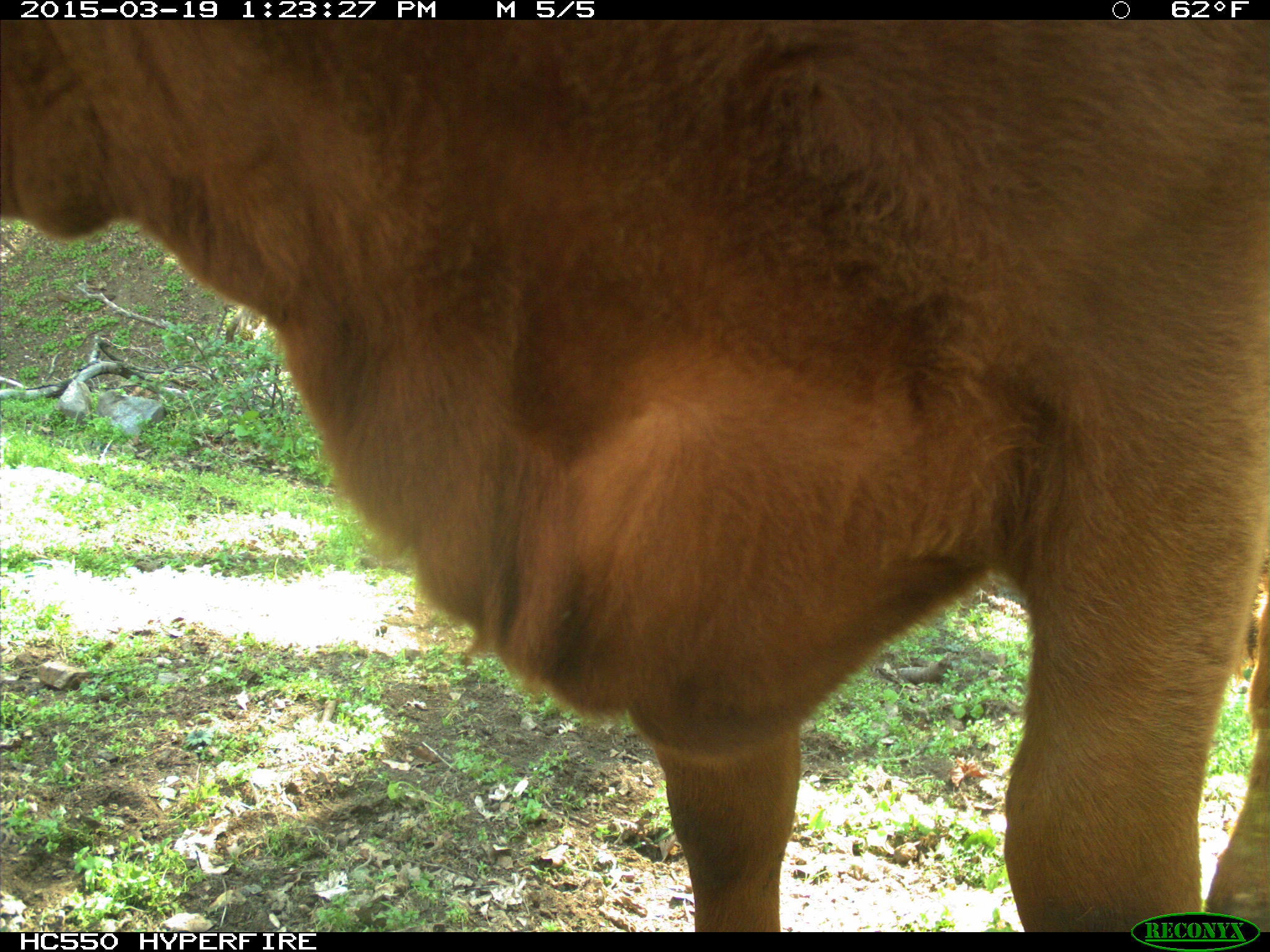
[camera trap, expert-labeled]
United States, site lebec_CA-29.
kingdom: Animalia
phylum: Chordata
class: Mammalia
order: Artiodactyla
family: Bovidae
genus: Bos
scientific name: Bos taurus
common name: domestic cow